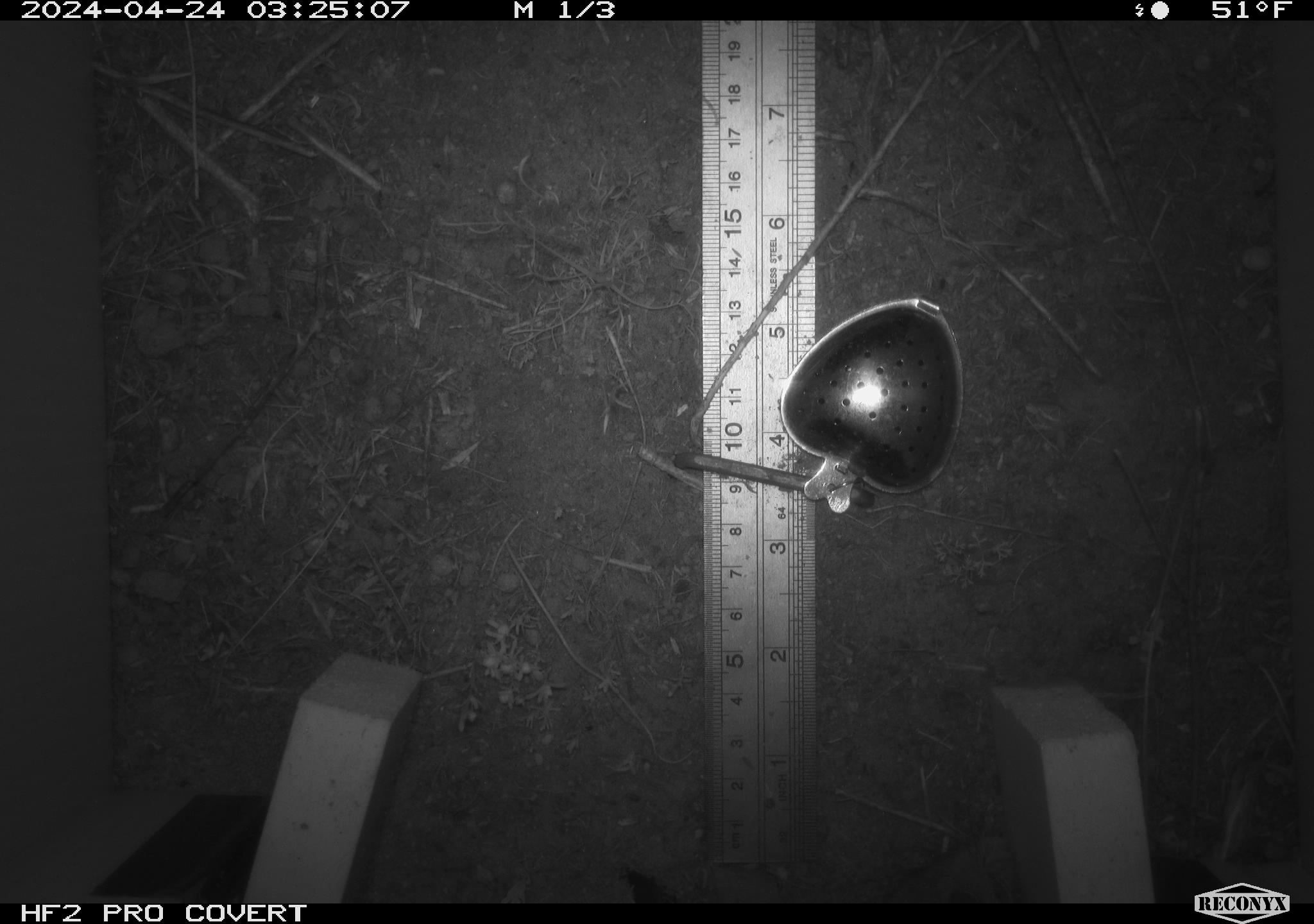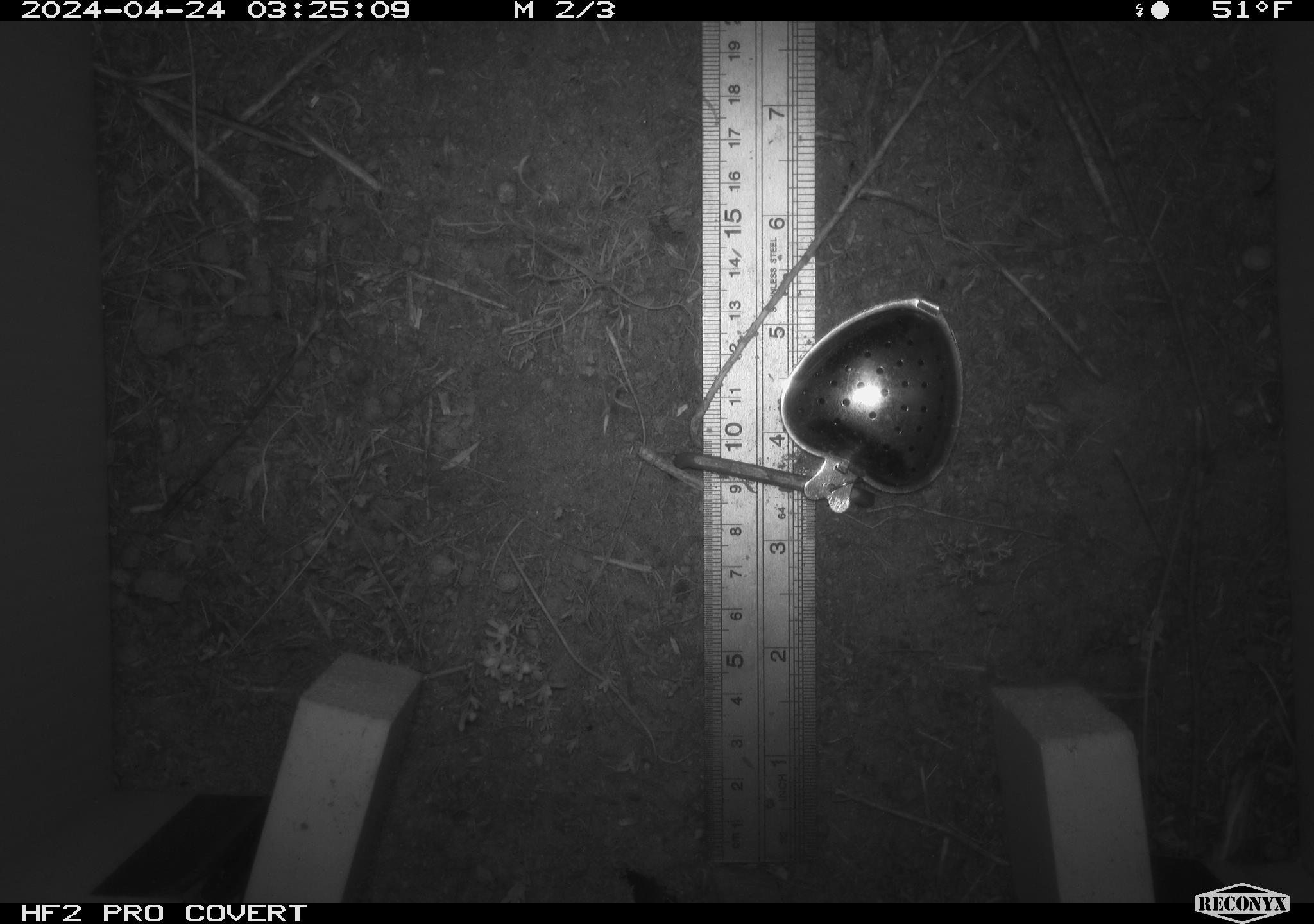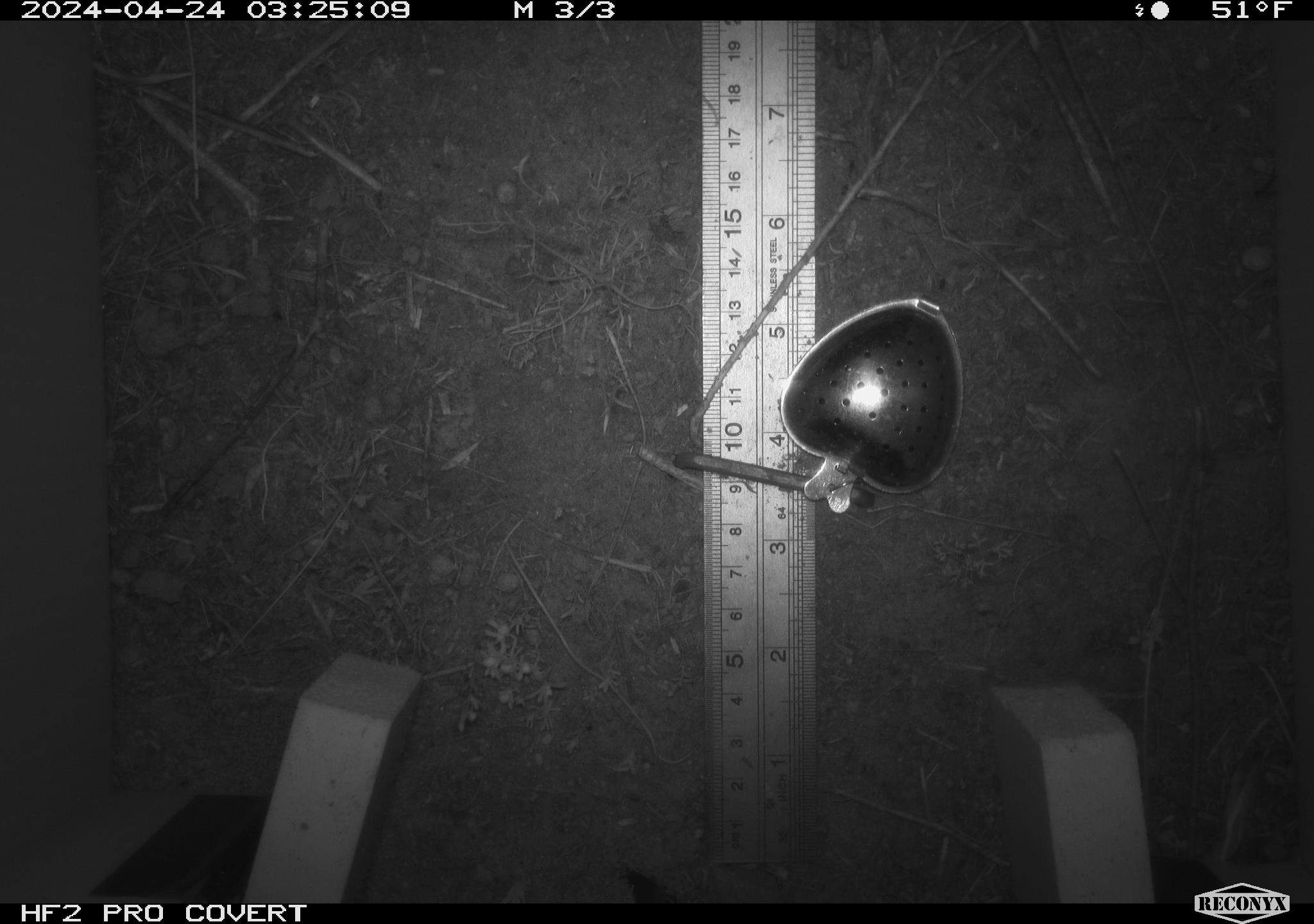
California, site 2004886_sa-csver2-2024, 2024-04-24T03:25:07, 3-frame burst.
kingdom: Animalia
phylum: Chordata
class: Mammalia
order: Rodentia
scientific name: Rodentia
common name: rodent